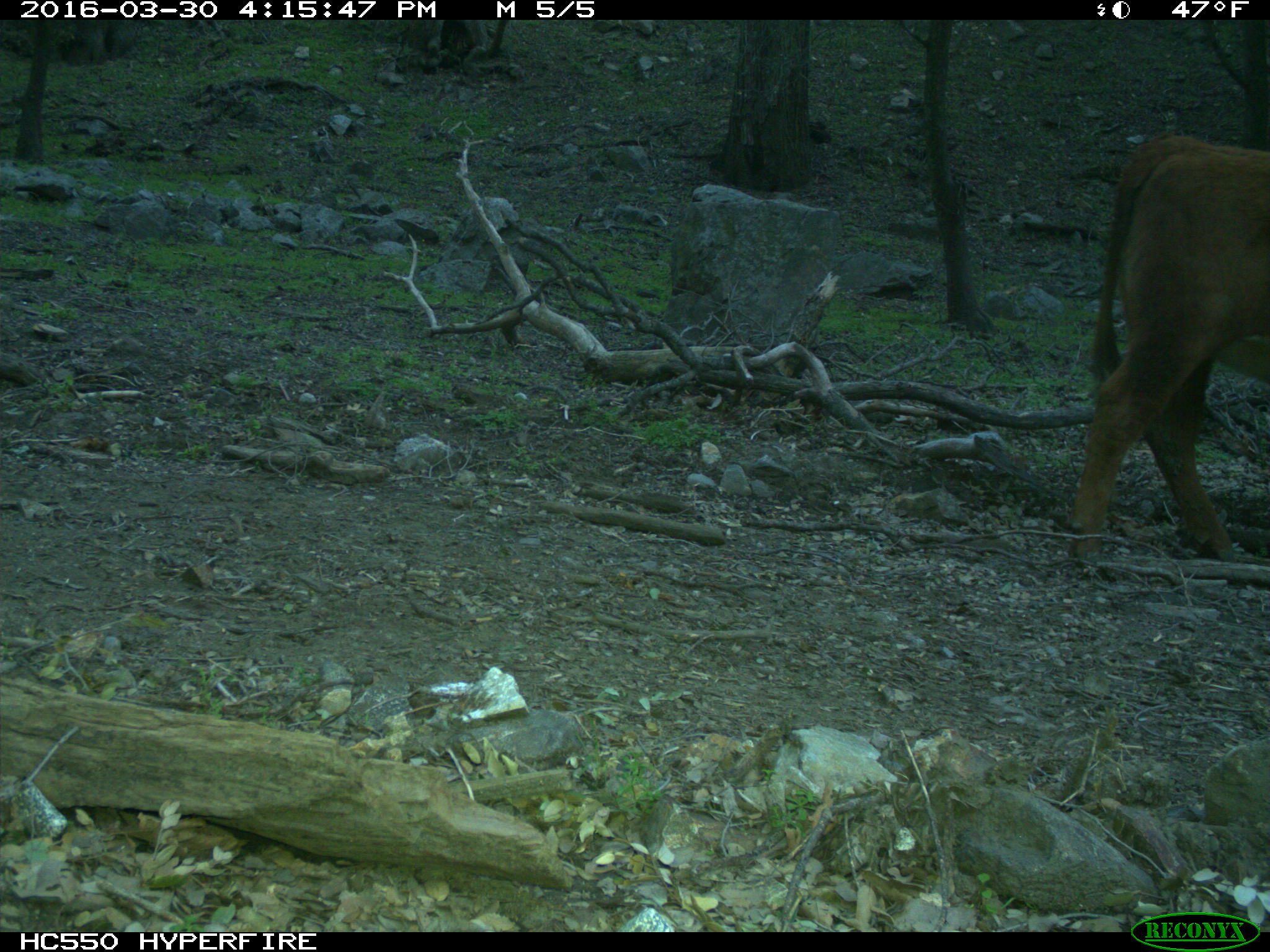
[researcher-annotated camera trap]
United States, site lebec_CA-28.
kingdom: Animalia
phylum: Chordata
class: Mammalia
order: Artiodactyla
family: Bovidae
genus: Bos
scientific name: Bos taurus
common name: domestic cow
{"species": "Bos taurus (domestic cow)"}